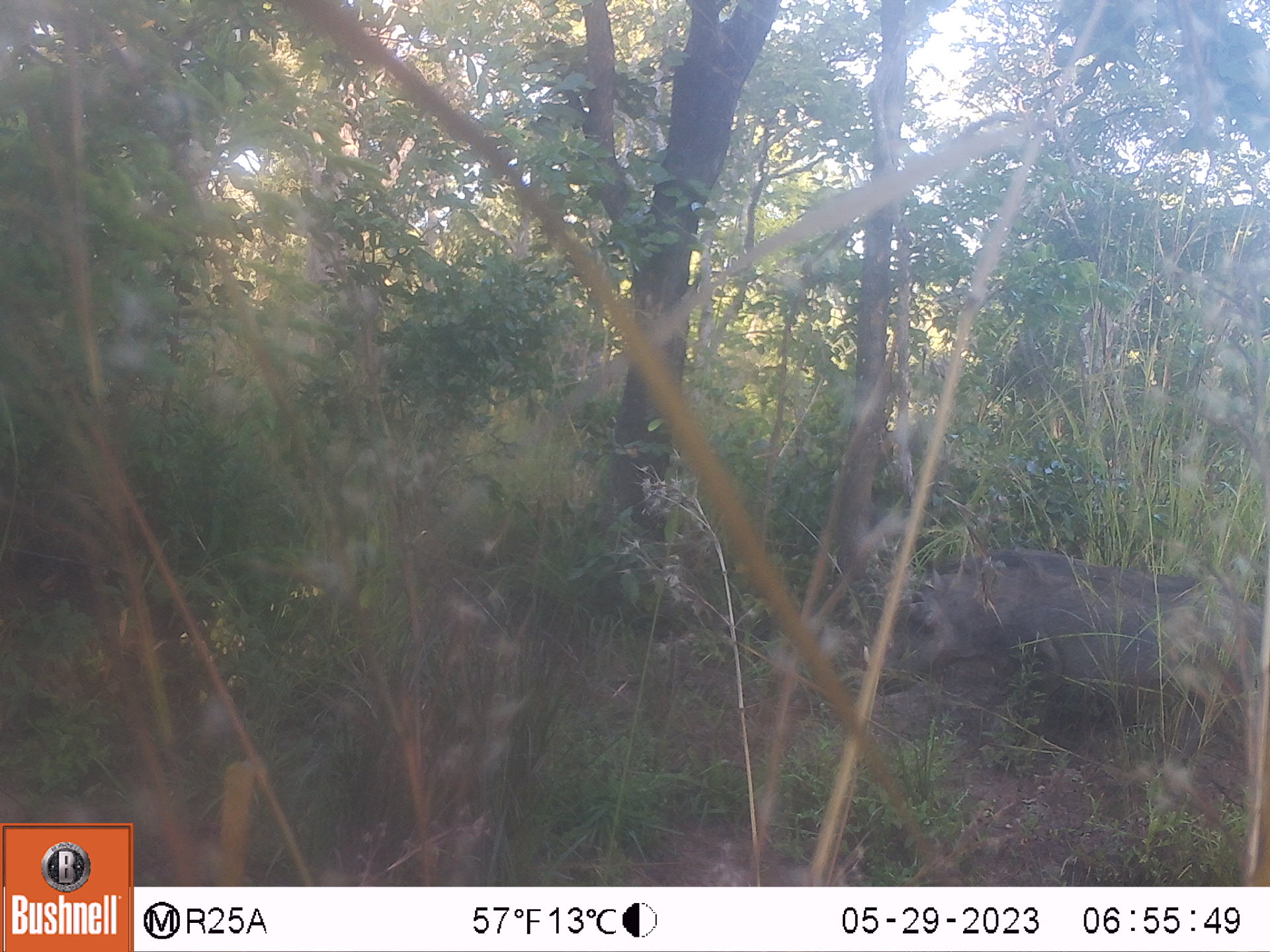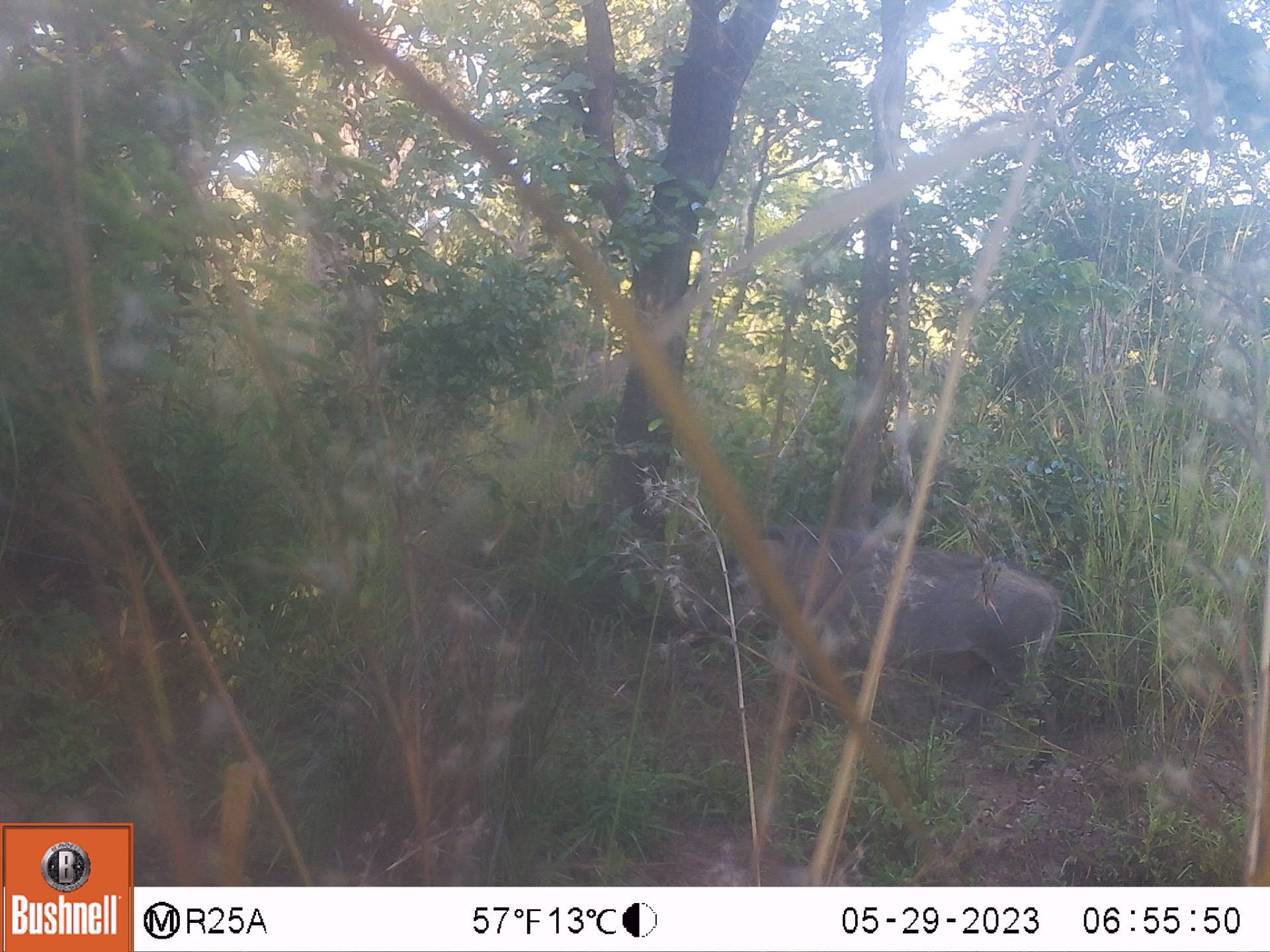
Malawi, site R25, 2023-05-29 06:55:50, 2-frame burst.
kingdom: Animalia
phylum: Chordata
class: Mammalia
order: Artiodactyla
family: Suidae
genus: Phacochoerus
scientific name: Phacochoerus africanus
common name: common warthog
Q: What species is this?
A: Common warthog (Phacochoerus africanus).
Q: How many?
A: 1.